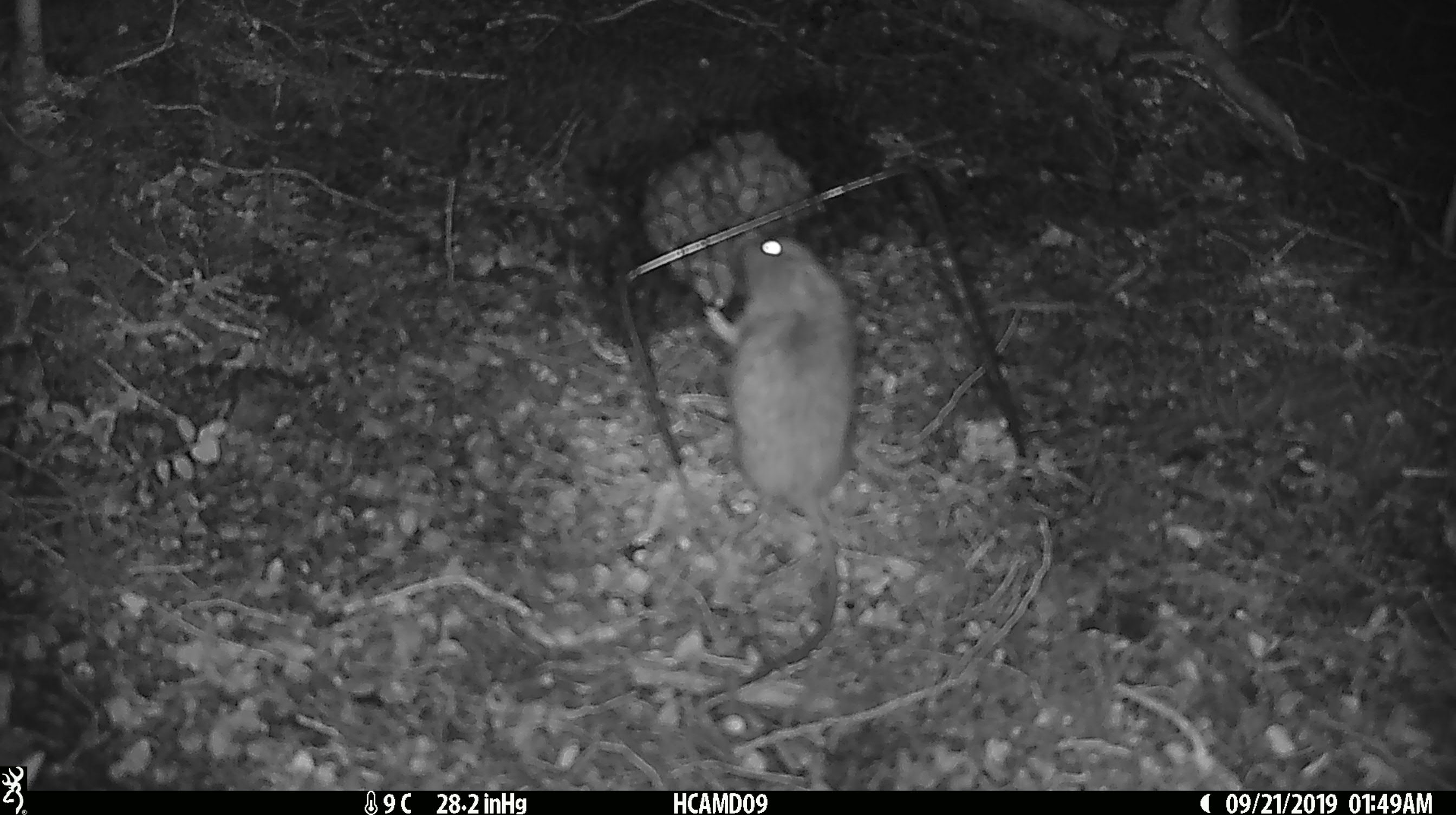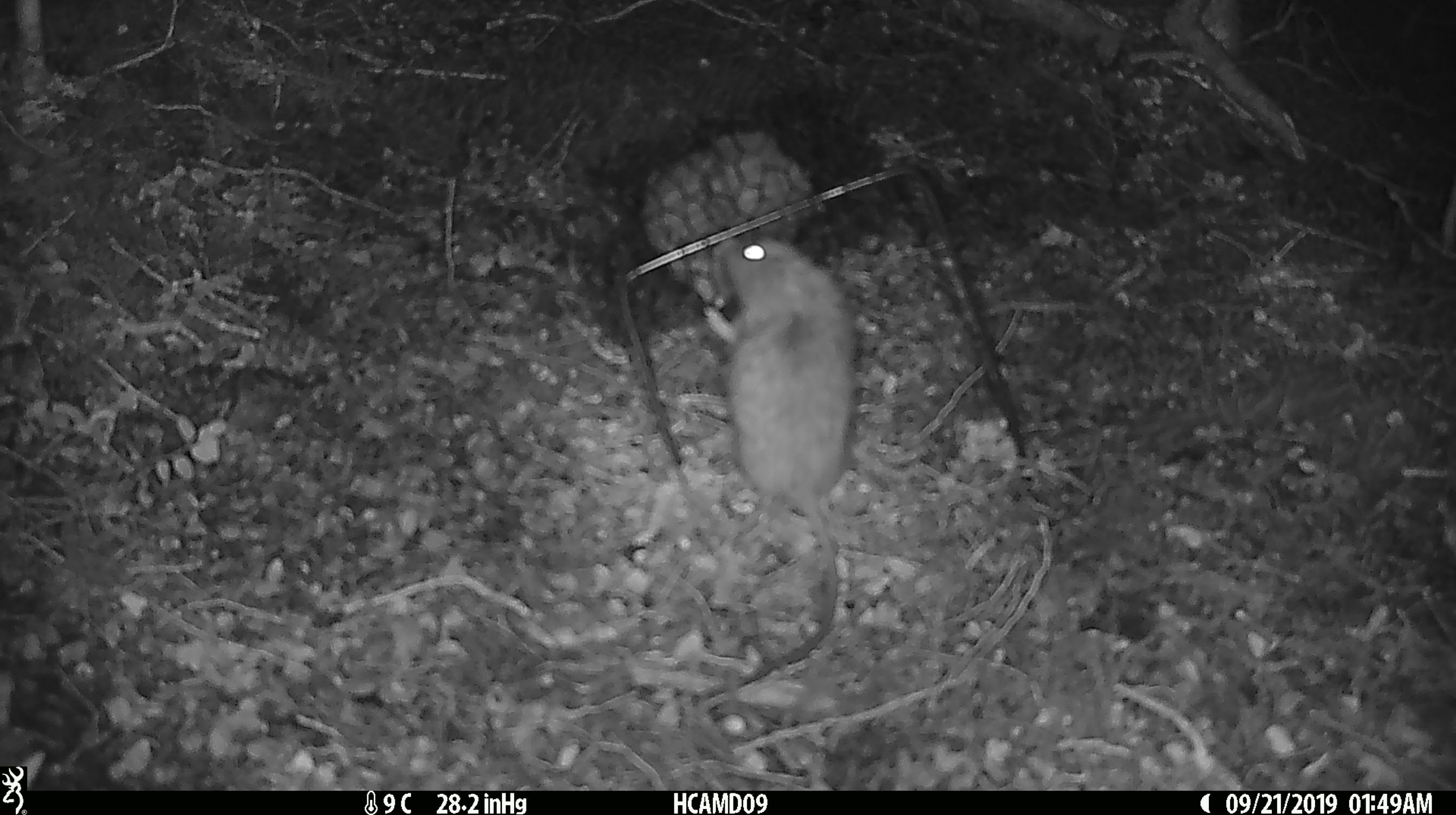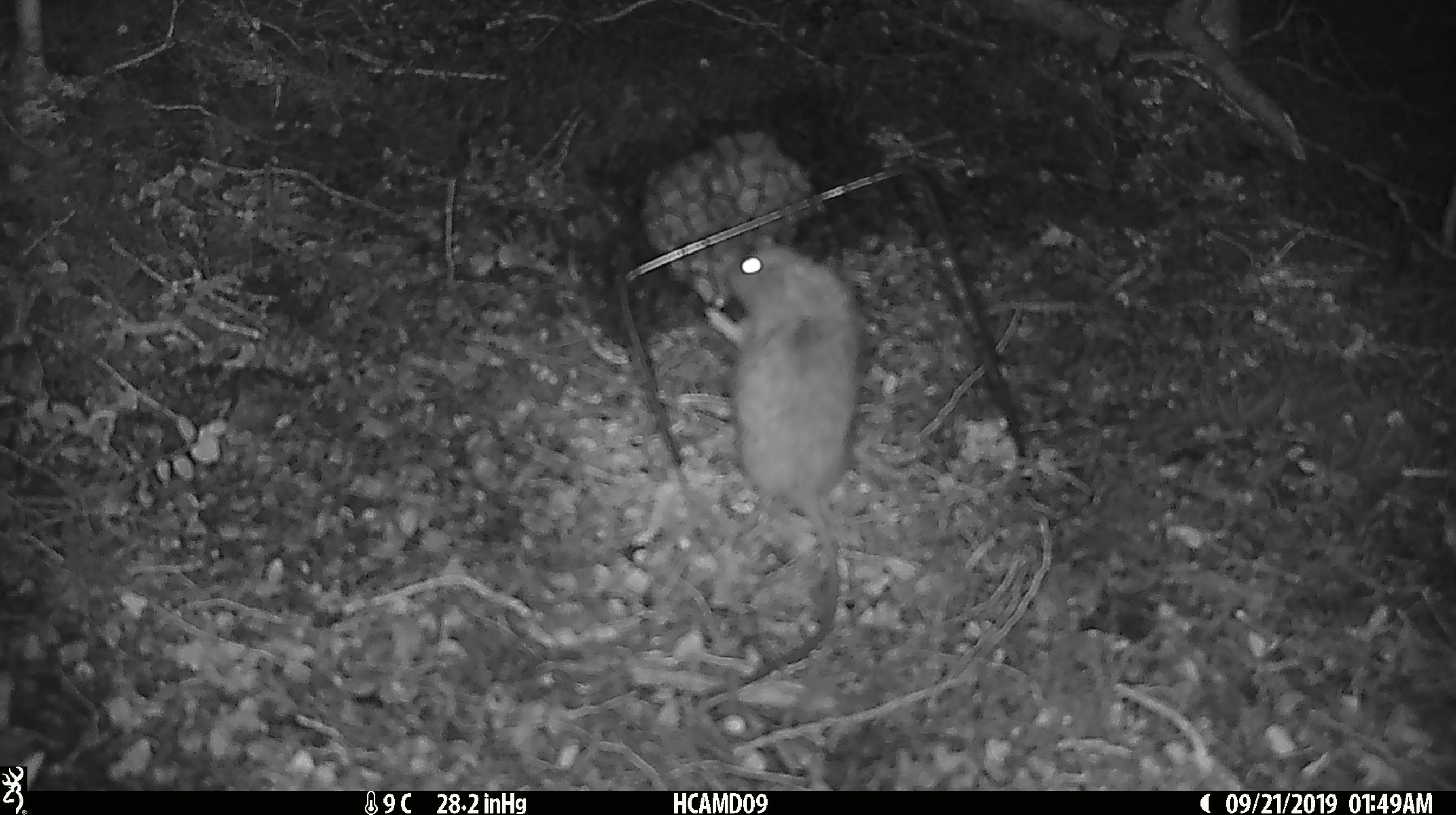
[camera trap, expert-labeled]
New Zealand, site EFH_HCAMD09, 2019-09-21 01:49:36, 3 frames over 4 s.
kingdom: Animalia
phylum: Chordata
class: Mammalia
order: Rodentia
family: Muridae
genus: Mus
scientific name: Mus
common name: mouse